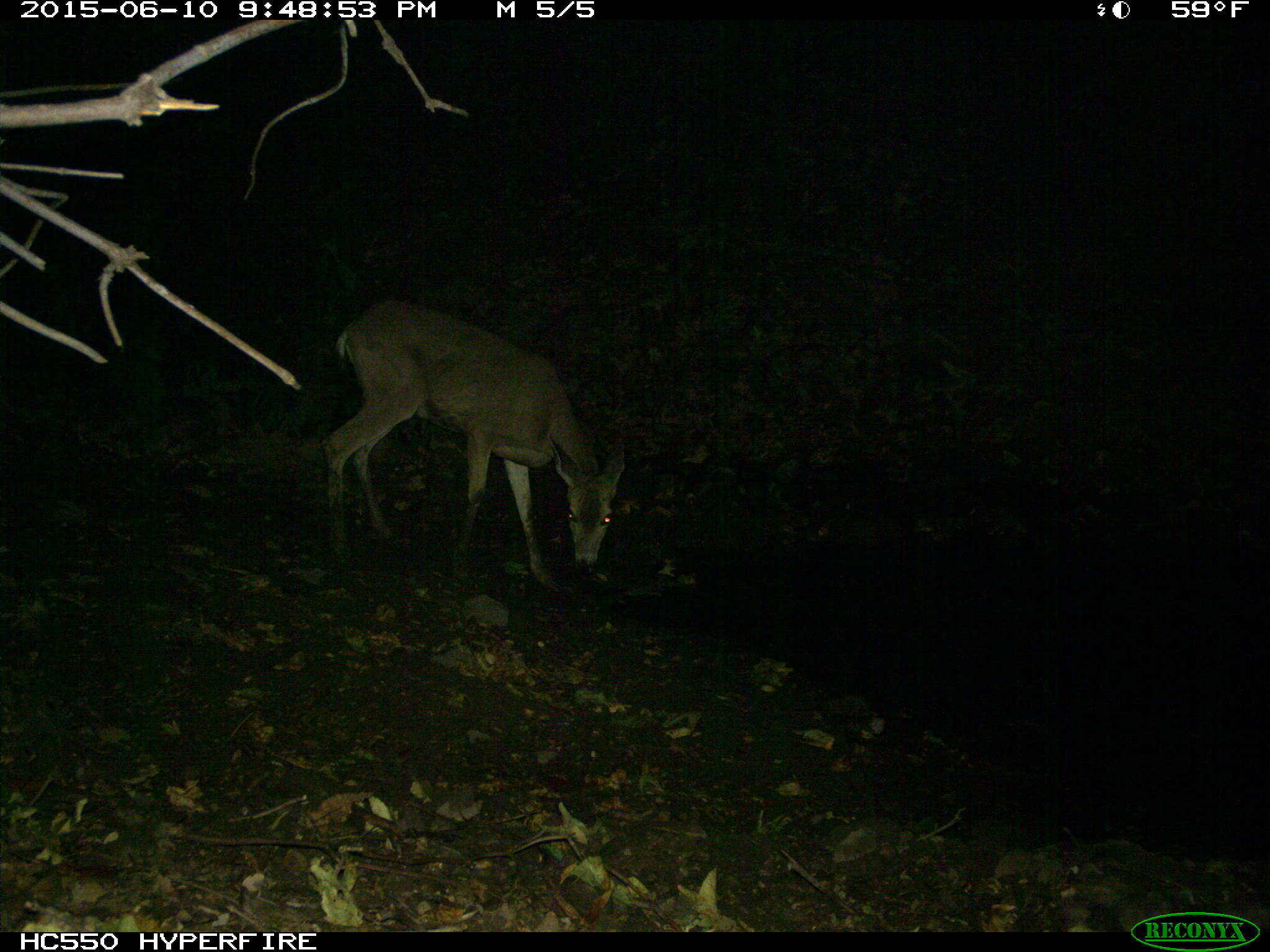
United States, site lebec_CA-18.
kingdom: Animalia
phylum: Chordata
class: Mammalia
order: Artiodactyla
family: Cervidae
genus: Odocoileus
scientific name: Odocoileus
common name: deer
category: unidentified deer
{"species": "unidentified deer (deer) (Odocoileus)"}